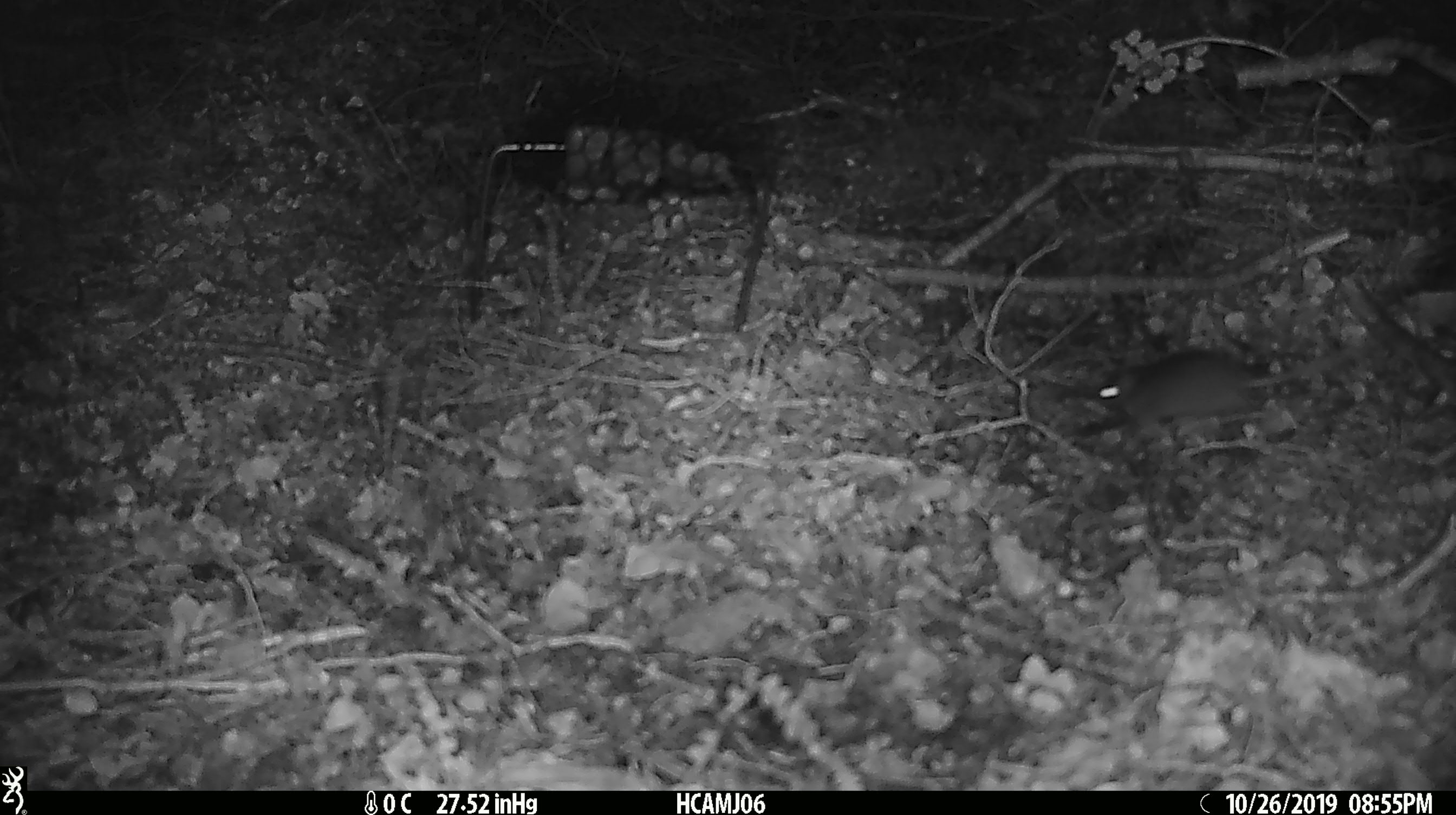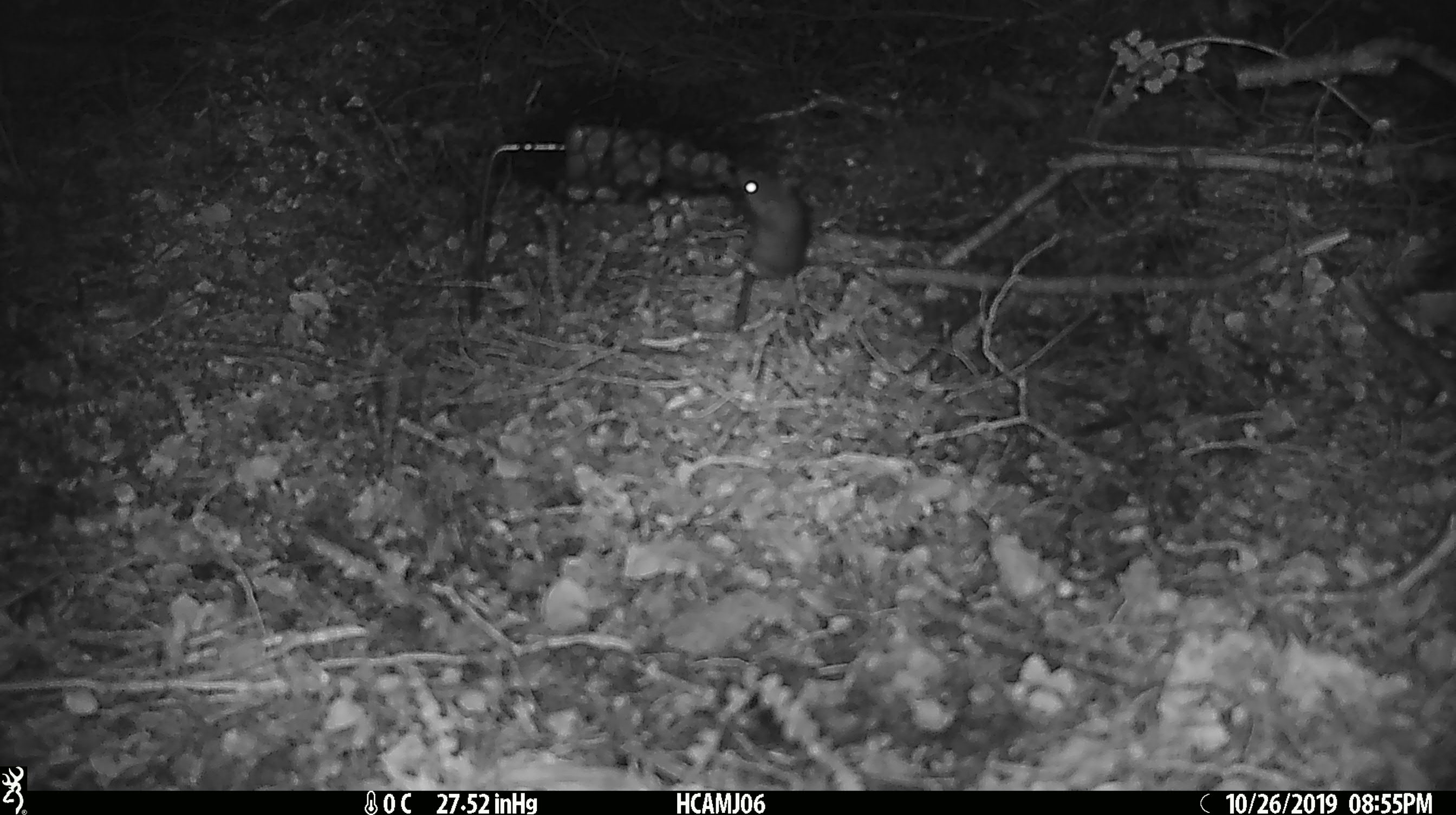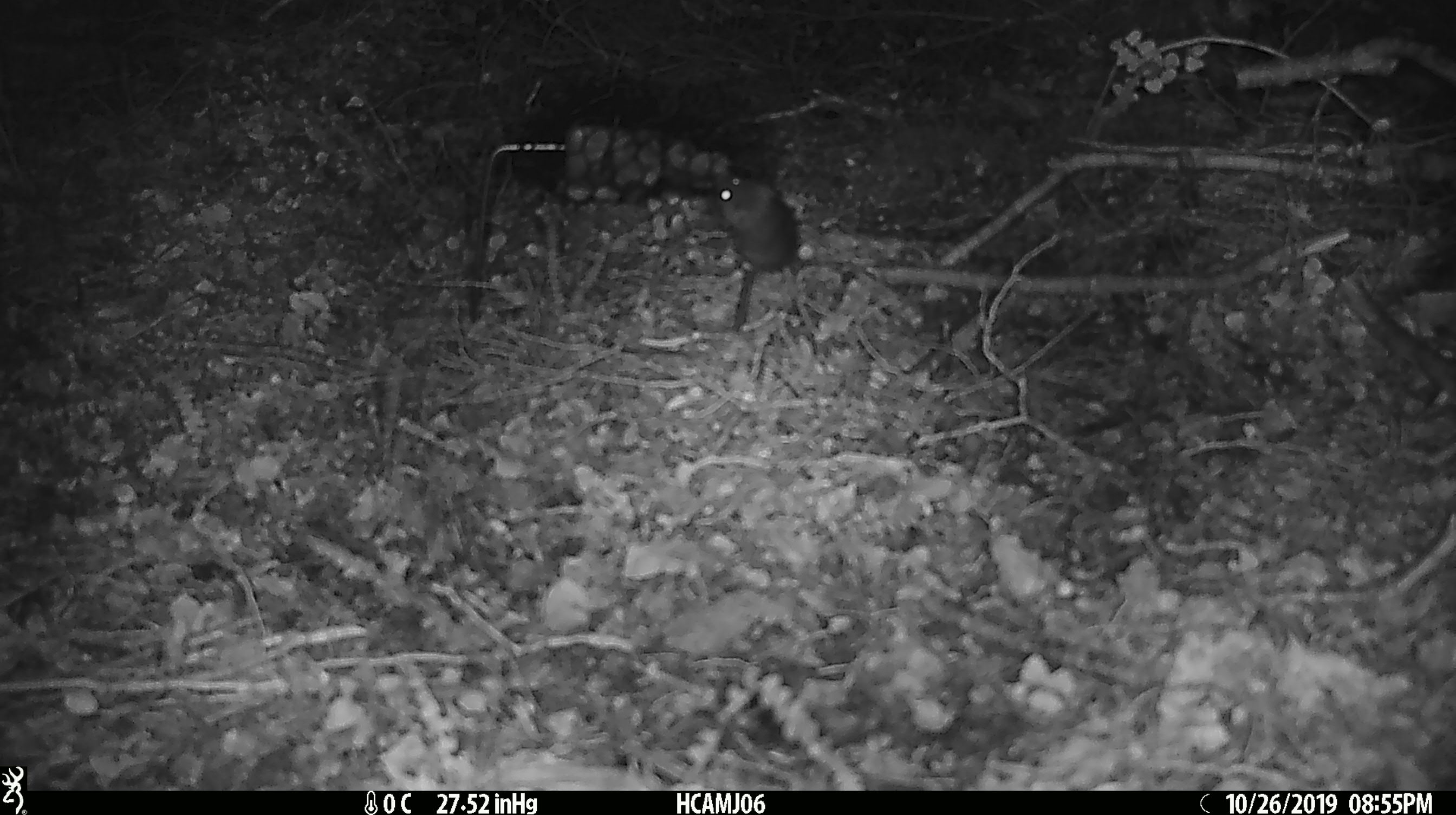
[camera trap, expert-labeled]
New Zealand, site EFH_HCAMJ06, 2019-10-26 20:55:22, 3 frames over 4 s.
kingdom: Animalia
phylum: Chordata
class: Mammalia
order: Rodentia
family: Muridae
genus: Mus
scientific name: Mus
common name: mouse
Mouse (Mus).